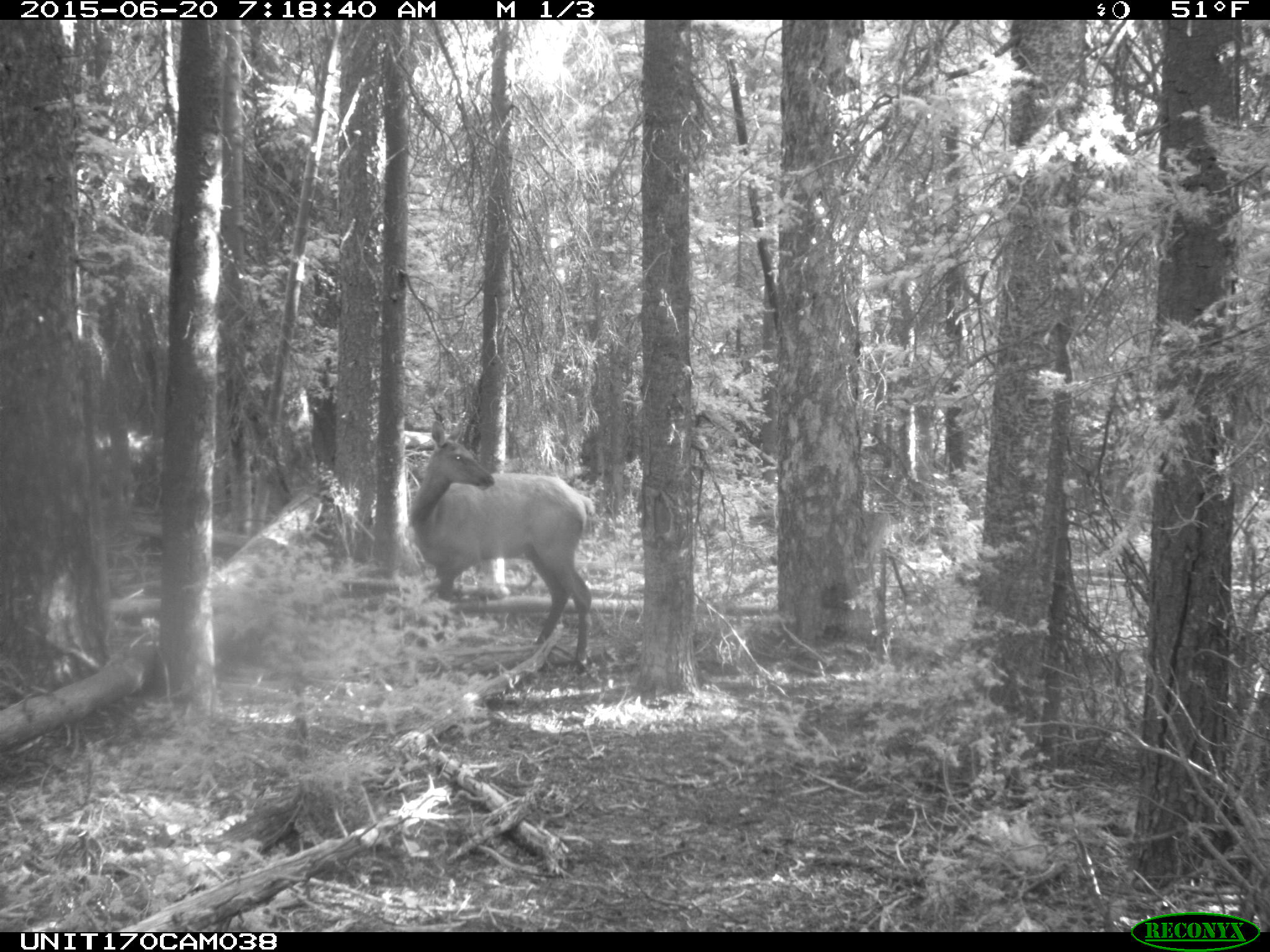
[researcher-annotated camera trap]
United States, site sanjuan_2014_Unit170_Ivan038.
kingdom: Animalia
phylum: Chordata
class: Mammalia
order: Artiodactyla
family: Cervidae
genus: Cervus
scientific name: Cervus elaphus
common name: red deer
Cervus elaphus (red deer).